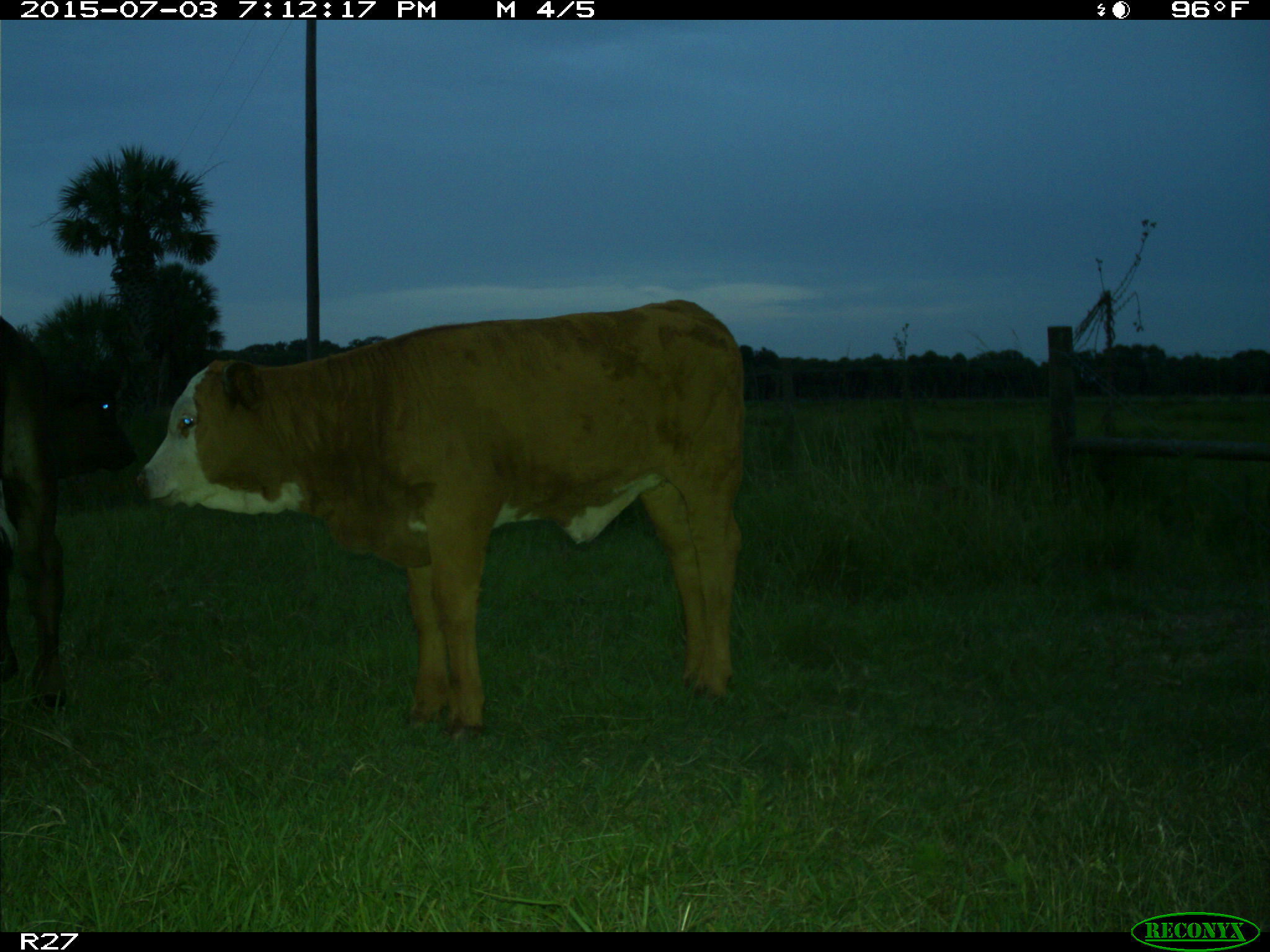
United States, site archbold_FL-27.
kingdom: Animalia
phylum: Chordata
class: Mammalia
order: Artiodactyla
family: Bovidae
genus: Bos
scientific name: Bos taurus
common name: domestic cow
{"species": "Bos taurus (domestic cow)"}